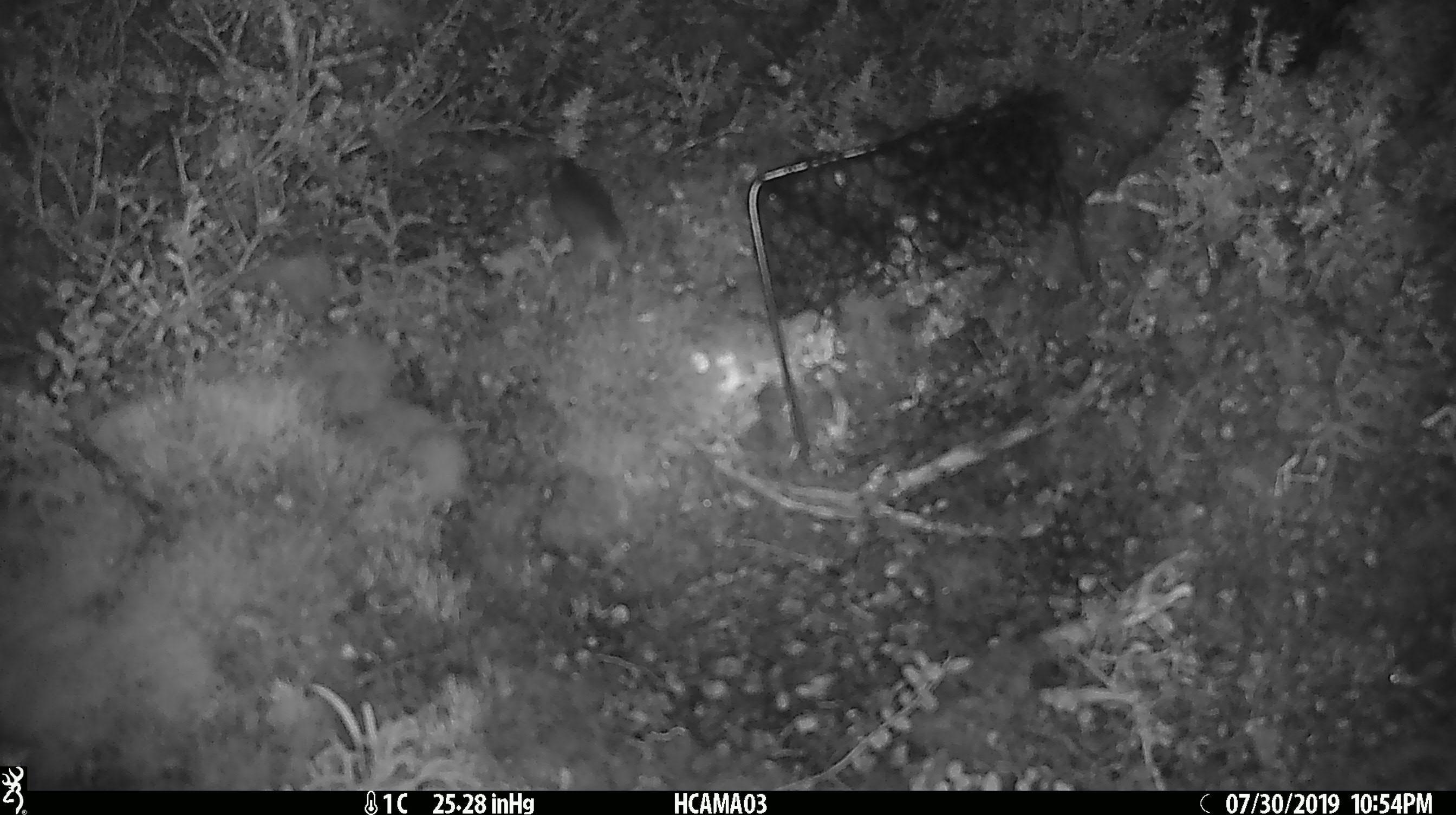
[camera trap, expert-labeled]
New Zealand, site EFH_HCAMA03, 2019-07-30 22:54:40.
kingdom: Animalia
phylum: Chordata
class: Mammalia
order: Rodentia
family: Muridae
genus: Mus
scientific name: Mus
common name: mouse